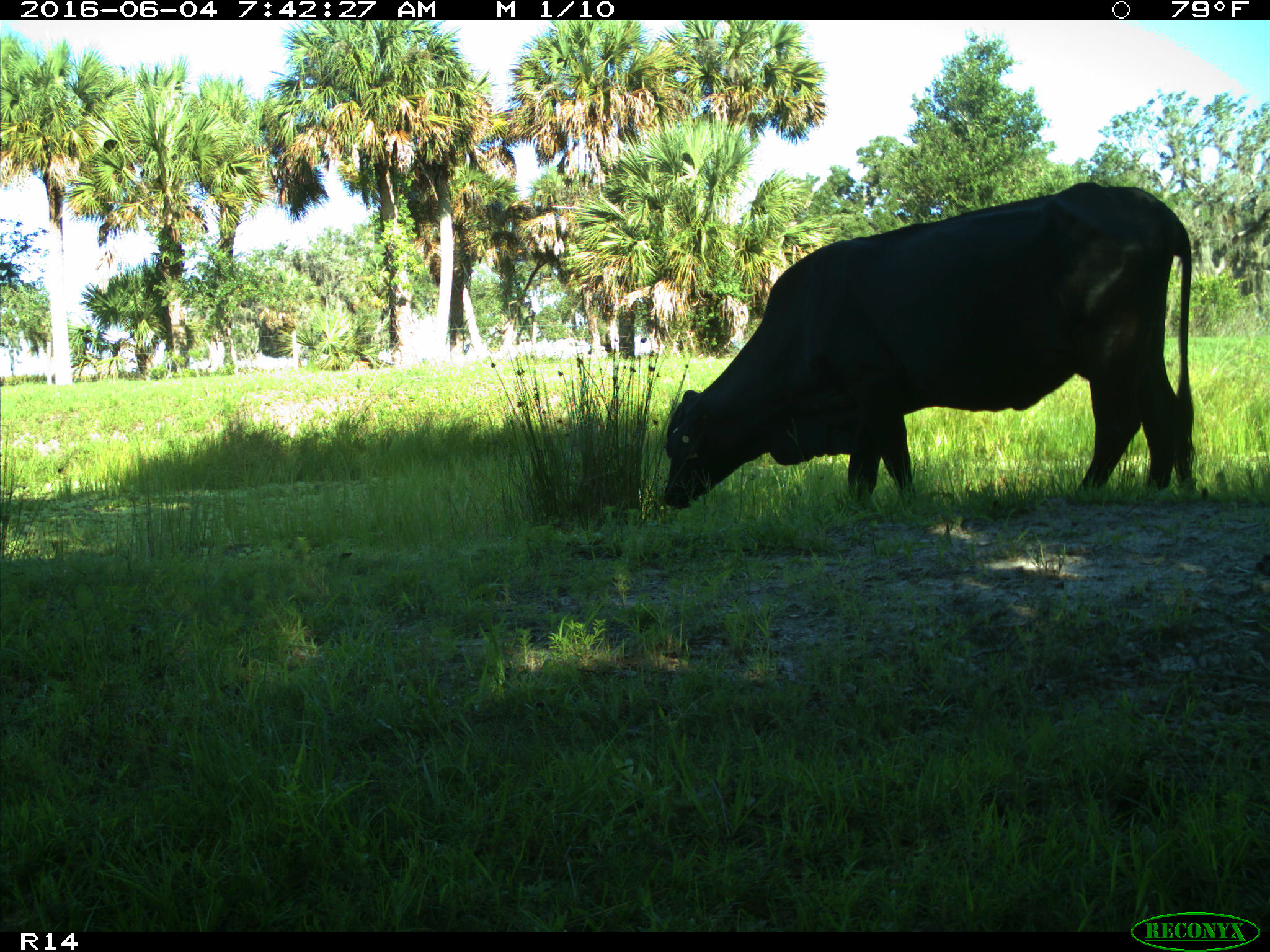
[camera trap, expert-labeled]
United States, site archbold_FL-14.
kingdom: Animalia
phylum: Chordata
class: Mammalia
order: Artiodactyla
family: Bovidae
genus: Bos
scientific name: Bos taurus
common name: domestic cow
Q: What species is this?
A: Bos taurus (domestic cow).